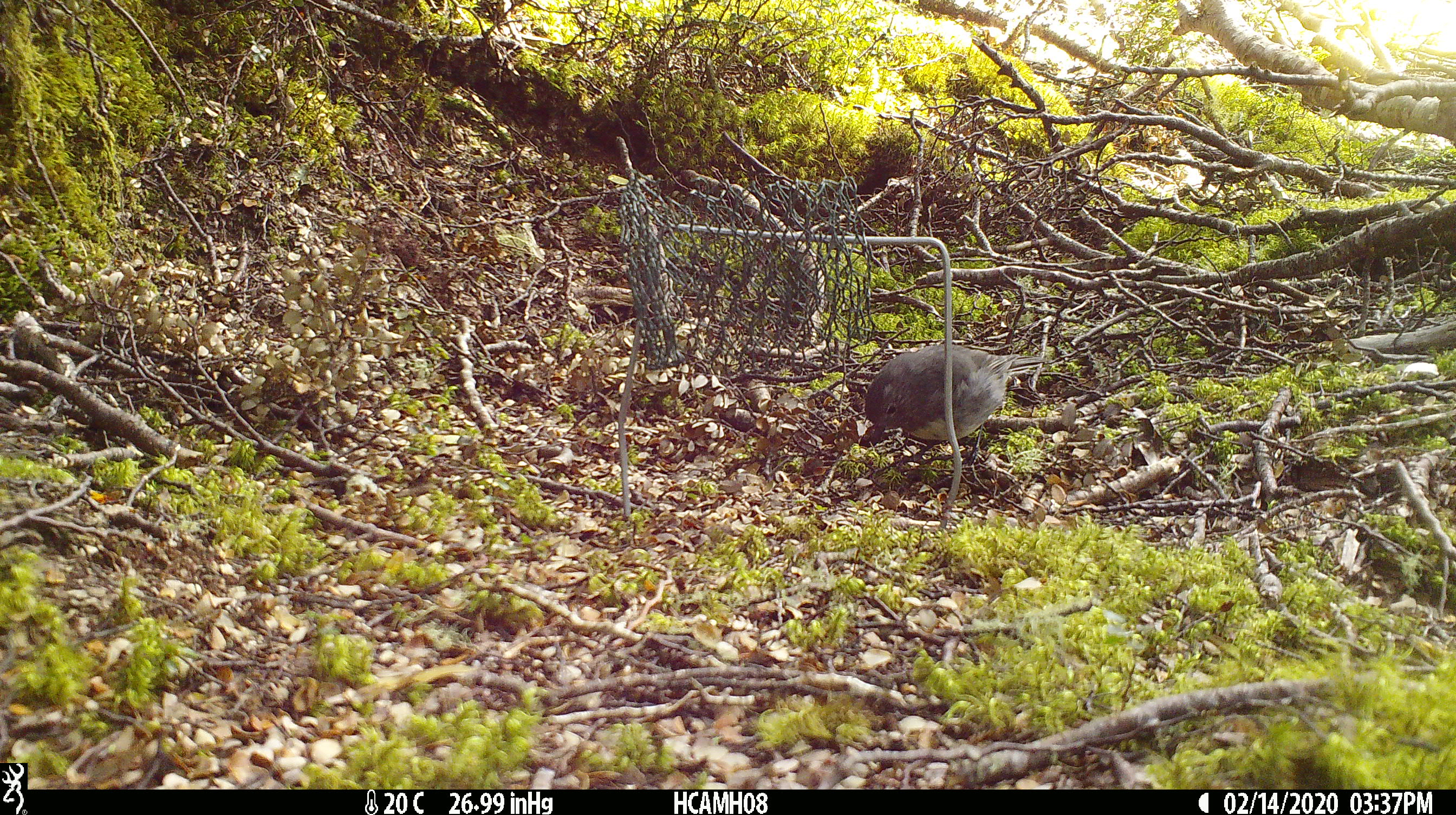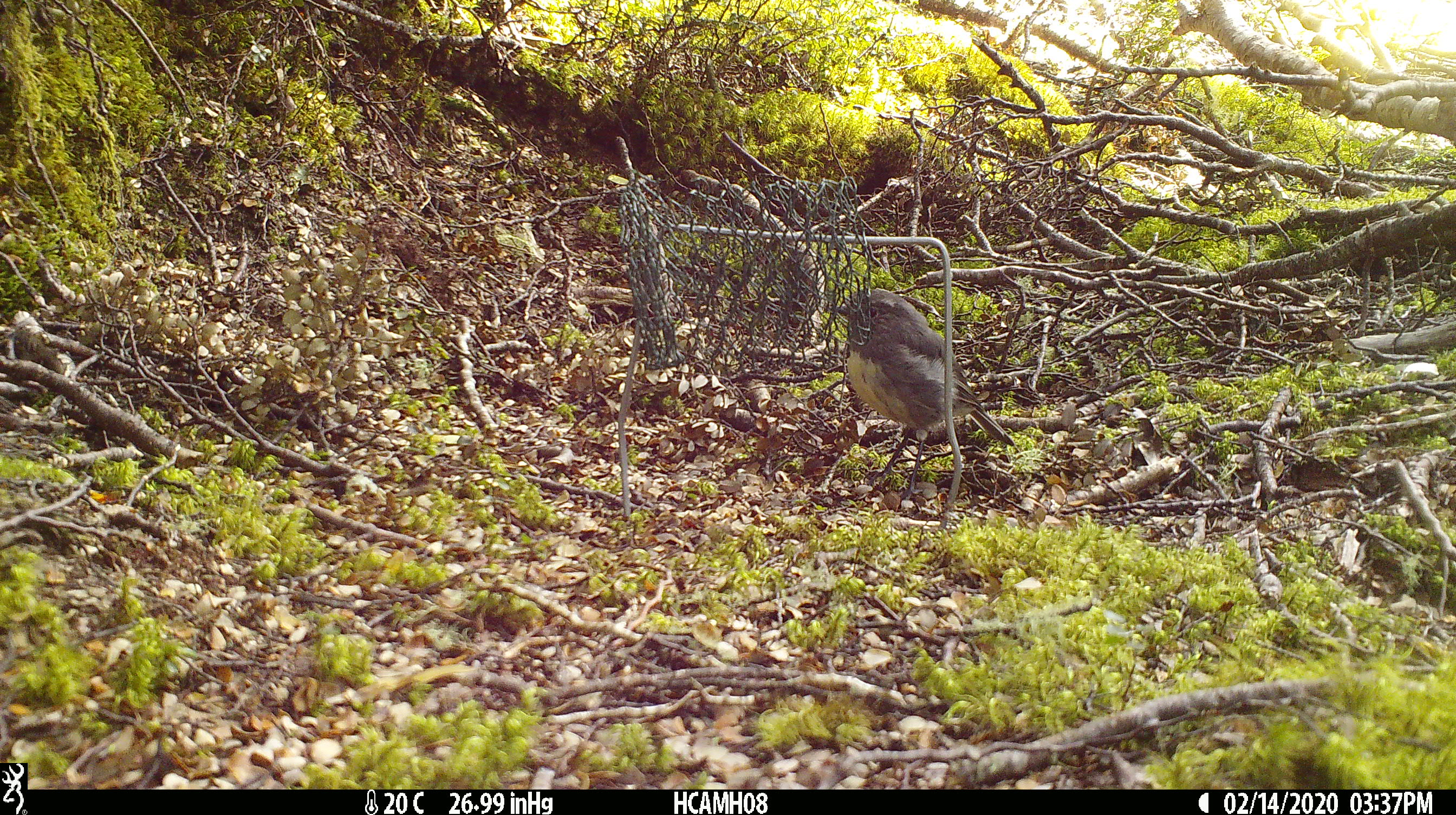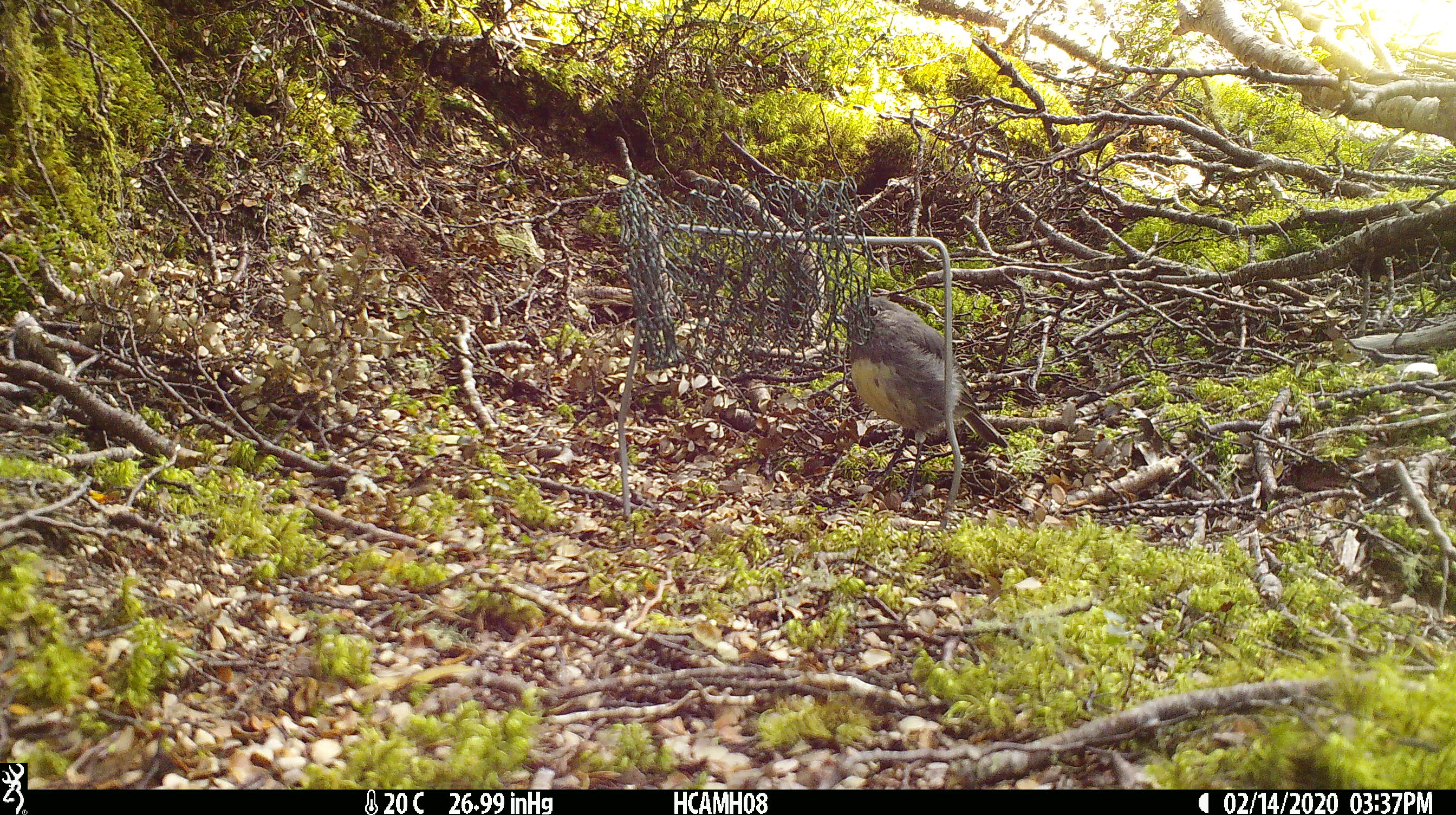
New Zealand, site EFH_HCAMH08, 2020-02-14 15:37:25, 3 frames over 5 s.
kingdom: Animalia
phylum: Chordata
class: Aves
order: Passeriformes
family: Petroicidae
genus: Petroica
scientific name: Petroica australis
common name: new zealand robin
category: robin